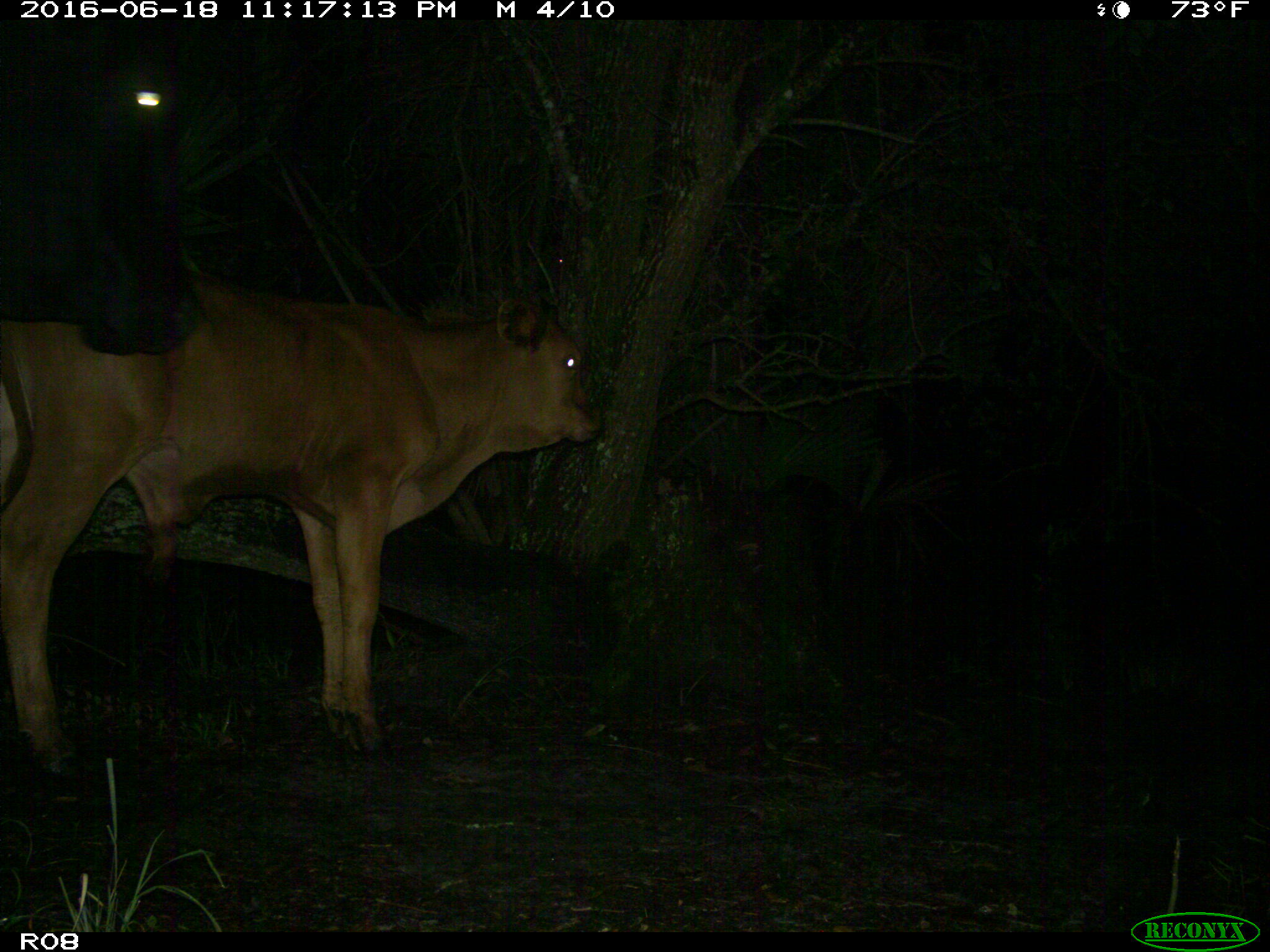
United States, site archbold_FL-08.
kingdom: Animalia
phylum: Chordata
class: Mammalia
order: Artiodactyla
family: Bovidae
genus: Bos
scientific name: Bos taurus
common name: domestic cow